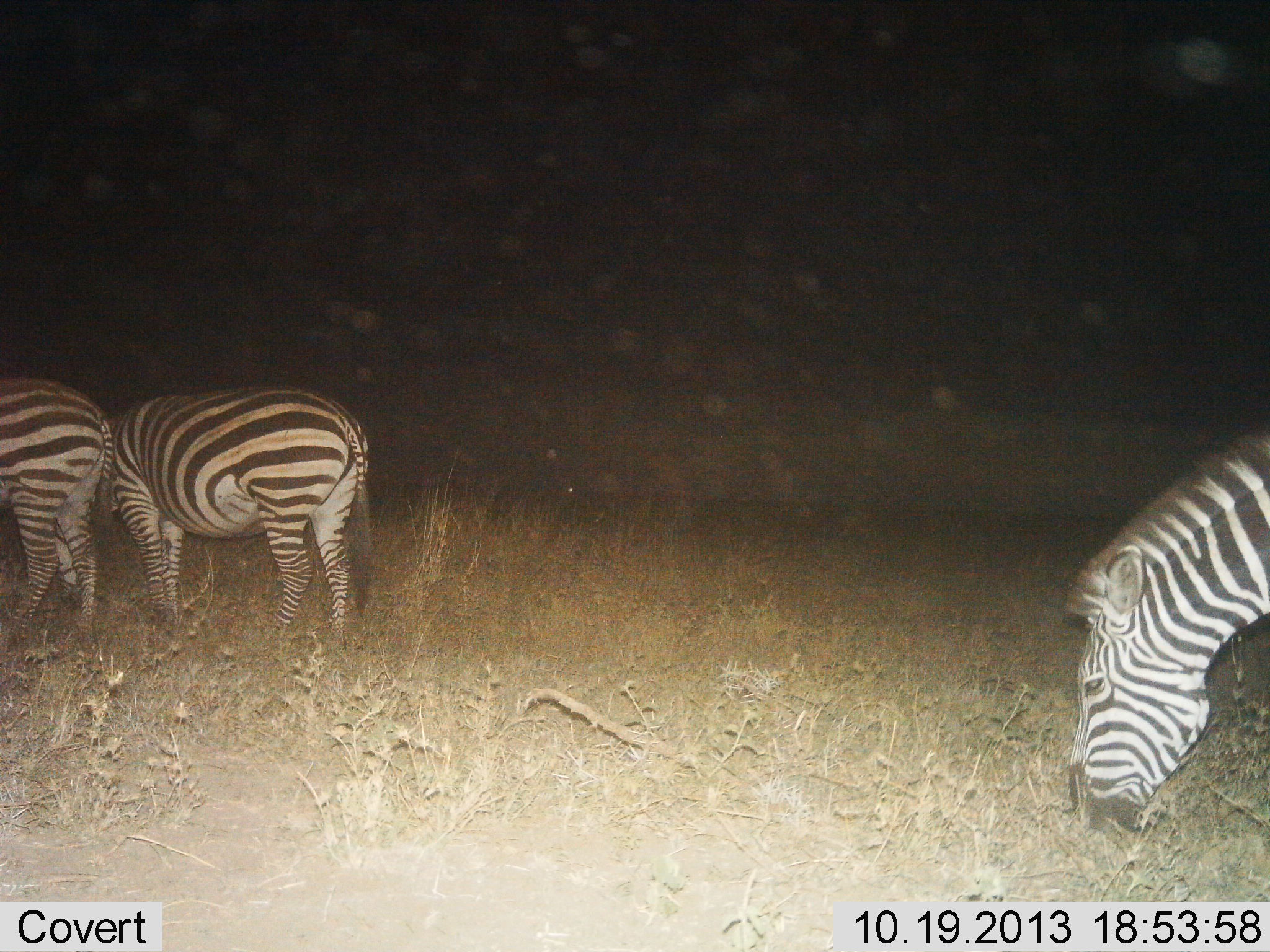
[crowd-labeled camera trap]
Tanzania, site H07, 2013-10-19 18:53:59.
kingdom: Animalia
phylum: Chordata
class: Mammalia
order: Perissodactyla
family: Equidae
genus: Equus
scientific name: Equus quagga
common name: plains zebra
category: zebra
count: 3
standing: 30%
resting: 0%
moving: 0%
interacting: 0%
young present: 0%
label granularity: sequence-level